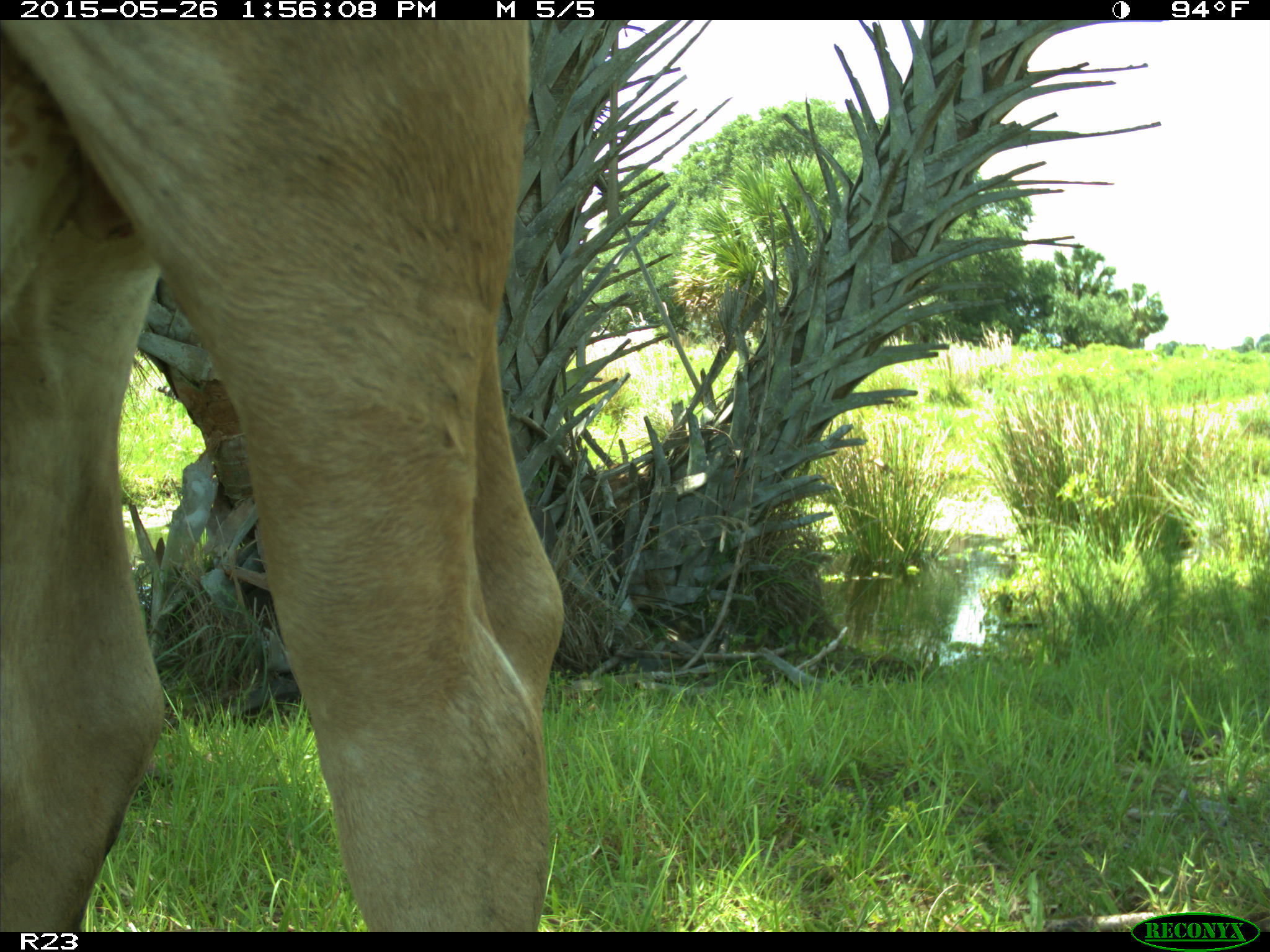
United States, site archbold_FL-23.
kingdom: Animalia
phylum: Chordata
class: Mammalia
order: Artiodactyla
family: Bovidae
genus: Bos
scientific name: Bos taurus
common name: domestic cow